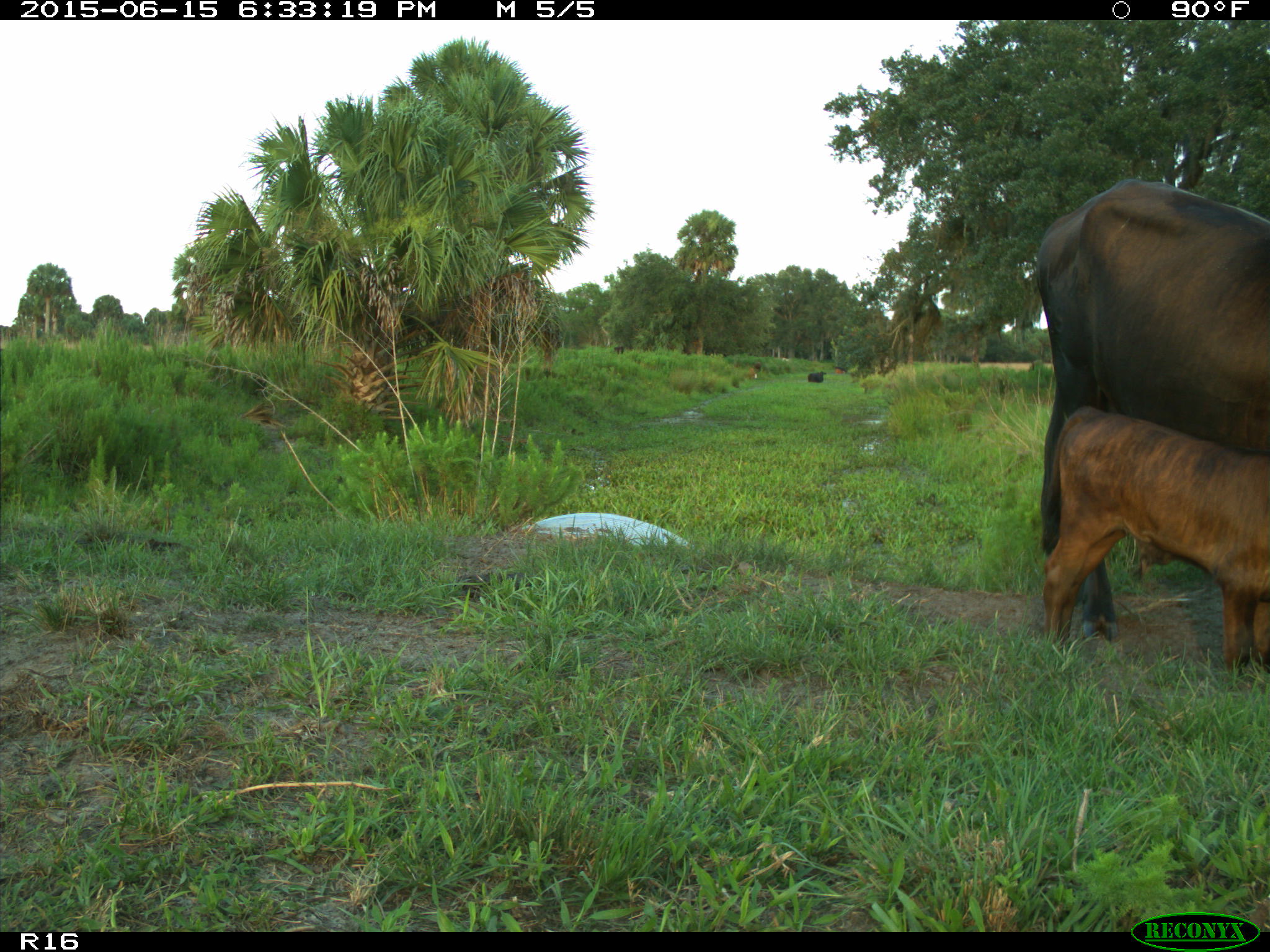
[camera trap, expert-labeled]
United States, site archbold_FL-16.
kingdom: Animalia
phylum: Chordata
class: Mammalia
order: Artiodactyla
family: Bovidae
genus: Bos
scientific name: Bos taurus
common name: domestic cow